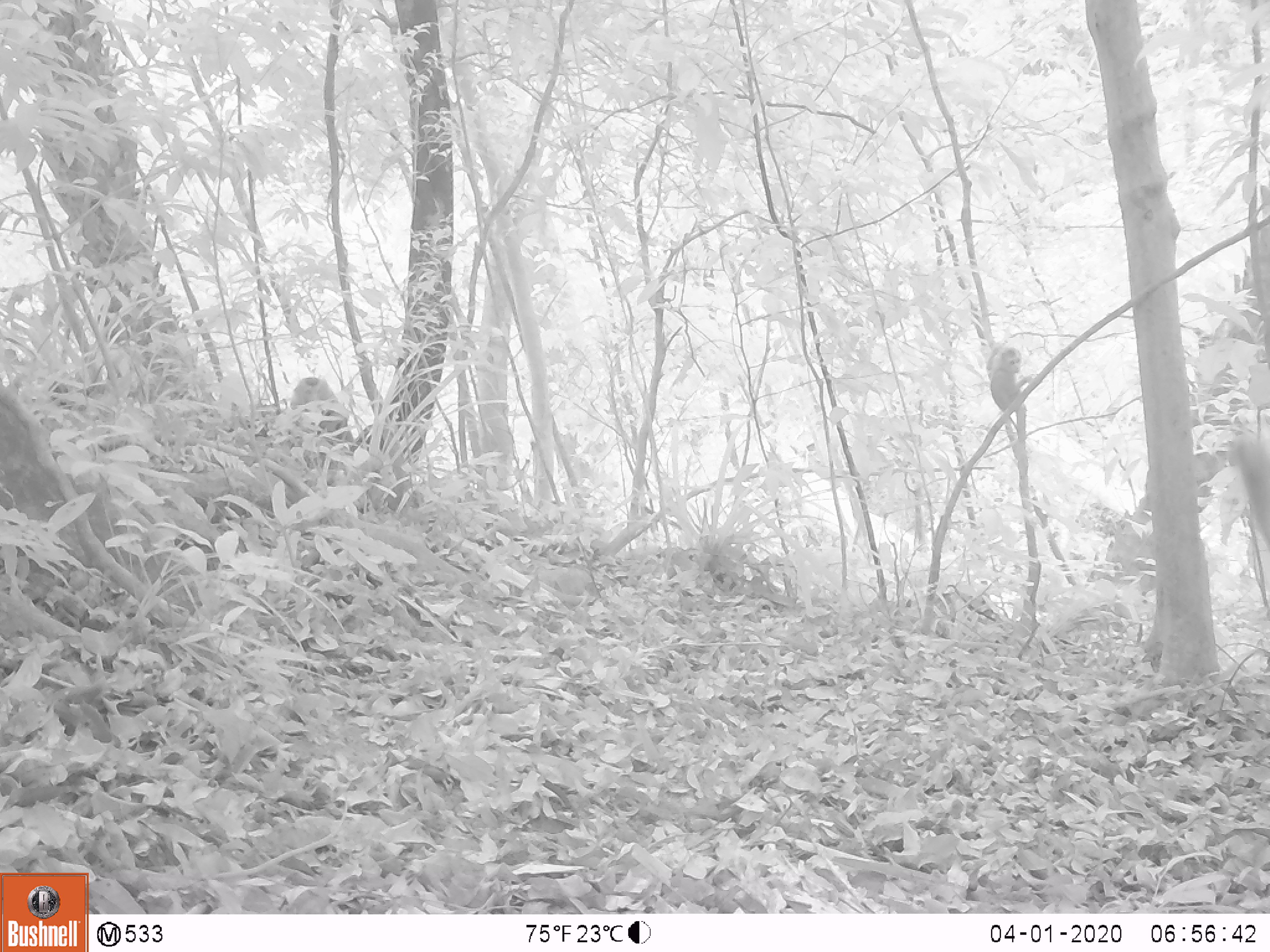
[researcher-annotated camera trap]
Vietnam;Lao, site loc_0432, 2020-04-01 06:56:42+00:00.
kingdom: Animalia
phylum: Chordata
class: Mammalia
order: Primates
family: Cercopithecidae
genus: Macaca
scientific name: Macaca nemestrina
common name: pig-tailed macaque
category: pig tailed macaque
Pig tailed macaque (pig-tailed macaque) (Macaca nemestrina). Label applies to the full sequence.